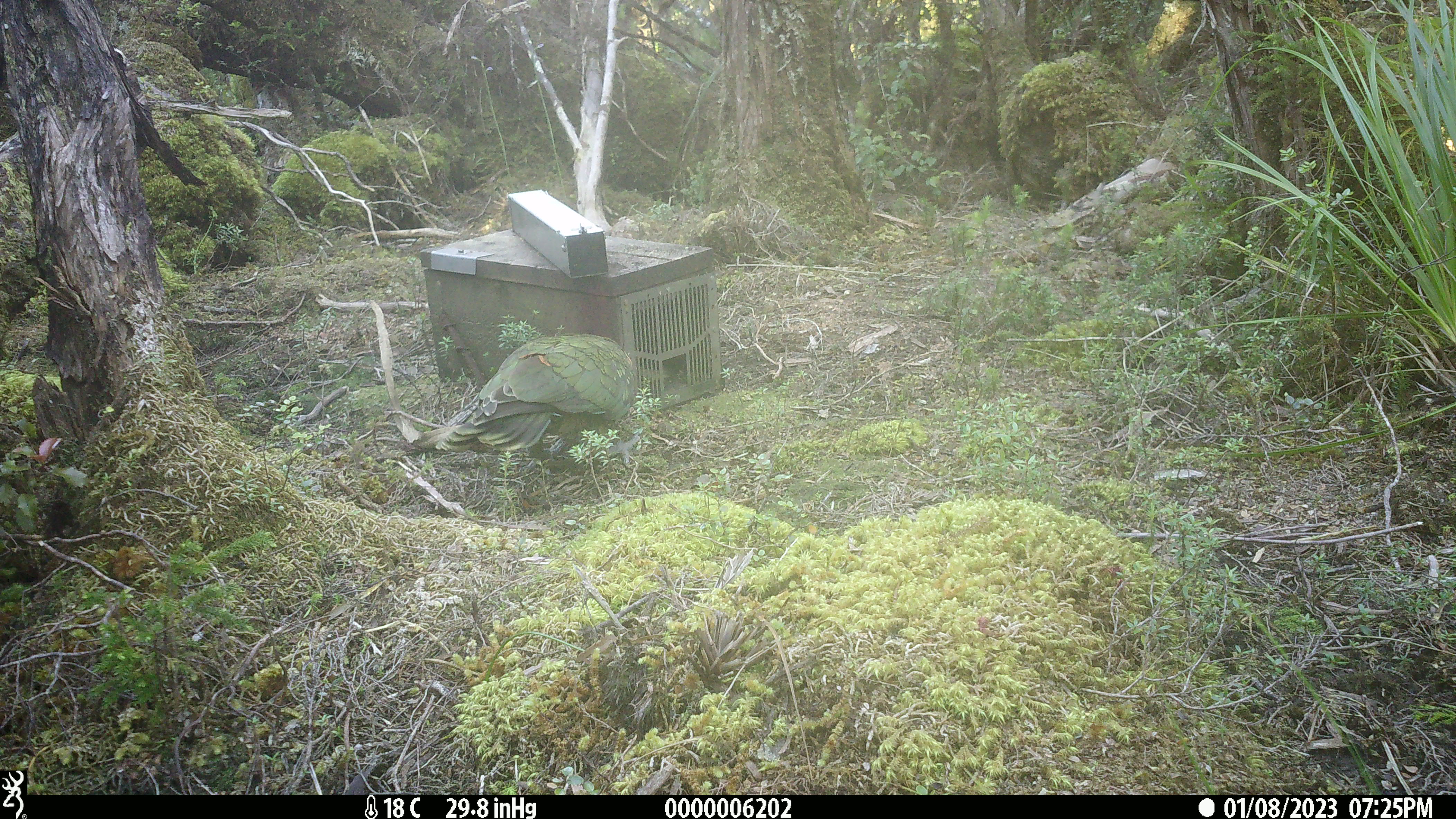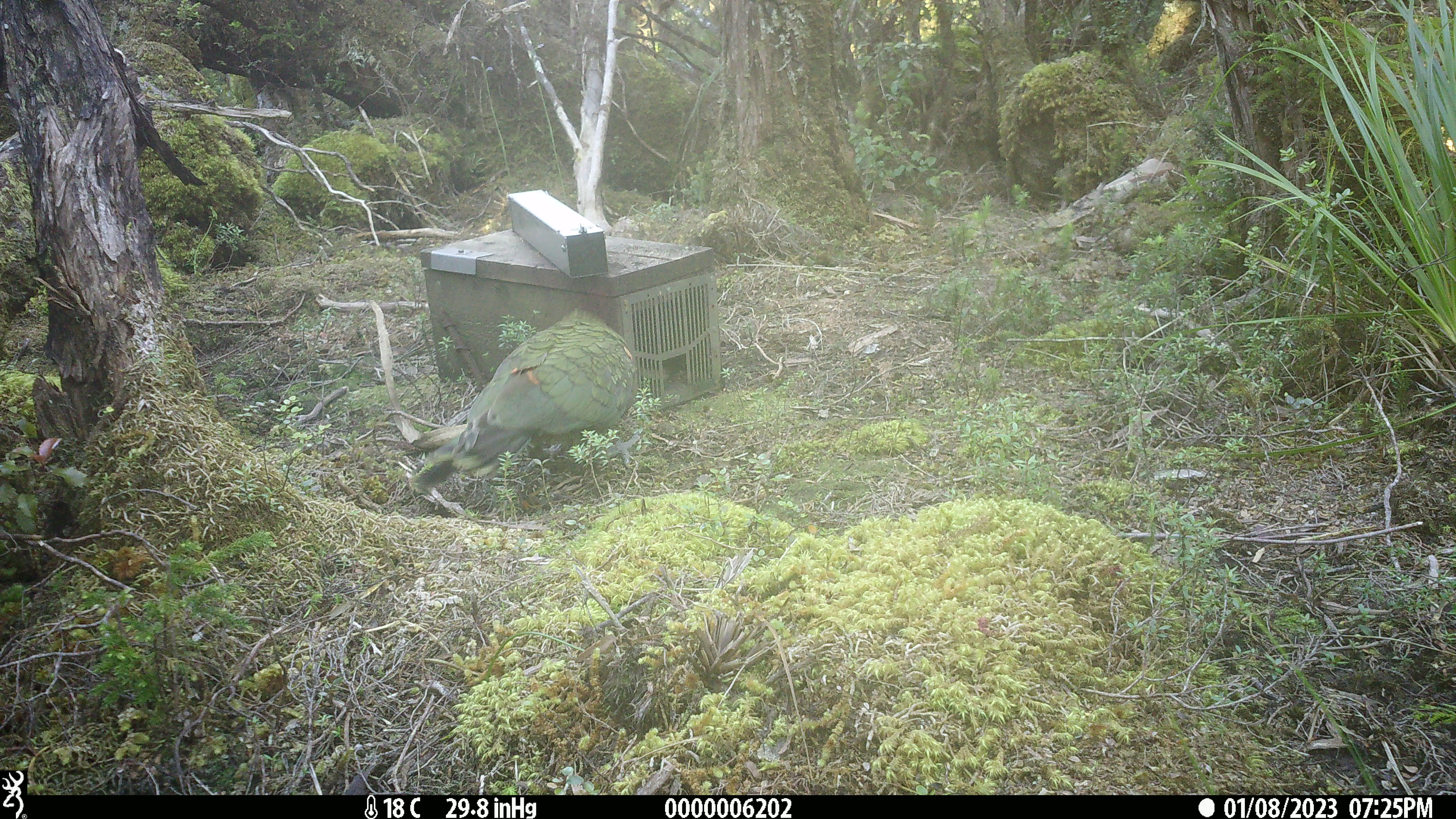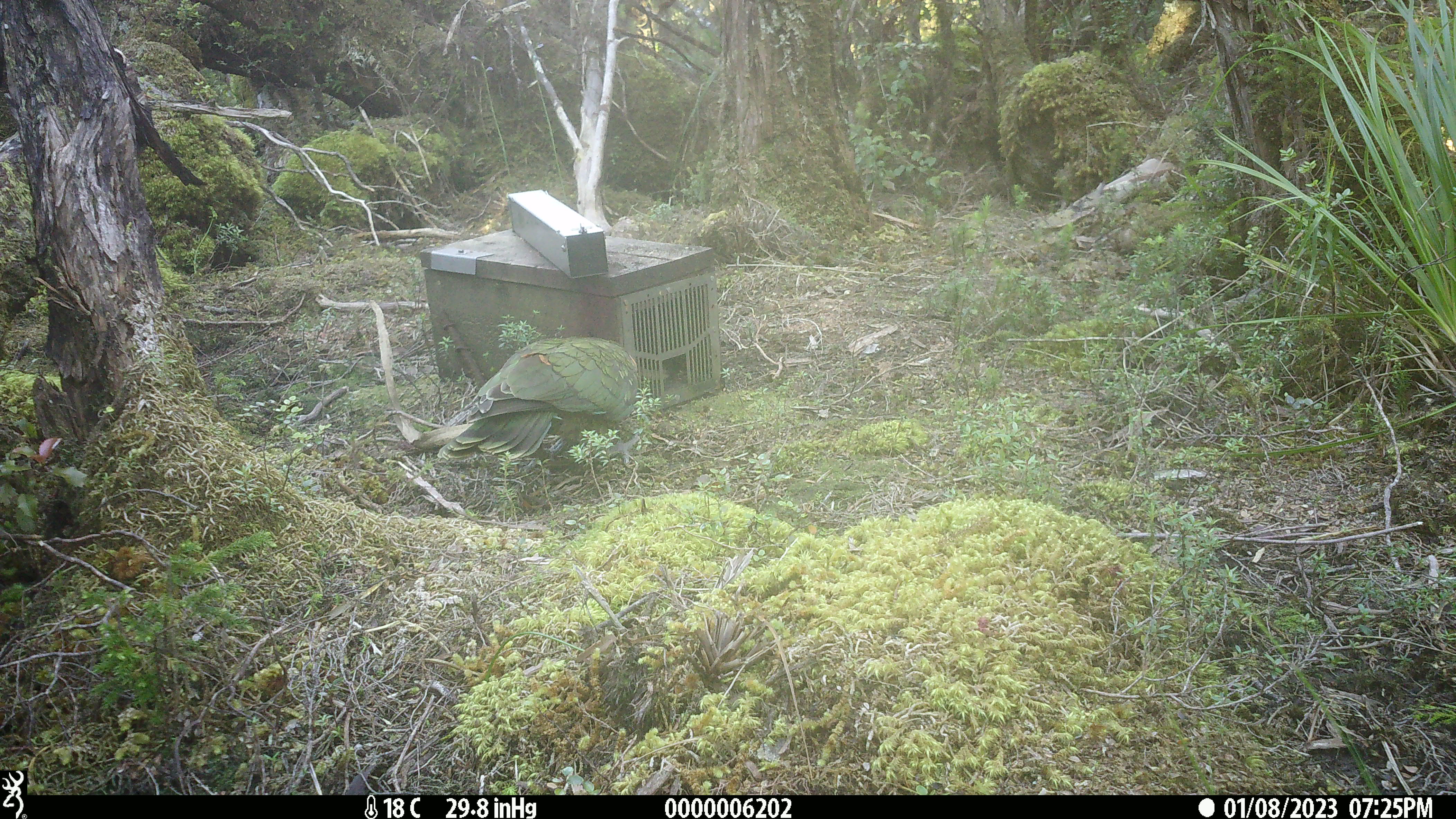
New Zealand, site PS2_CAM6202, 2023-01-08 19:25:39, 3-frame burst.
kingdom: Animalia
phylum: Chordata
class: Aves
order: Psittaciformes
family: Strigopidae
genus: Nestor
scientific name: Nestor notabilis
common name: kea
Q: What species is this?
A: Kea (Nestor notabilis).